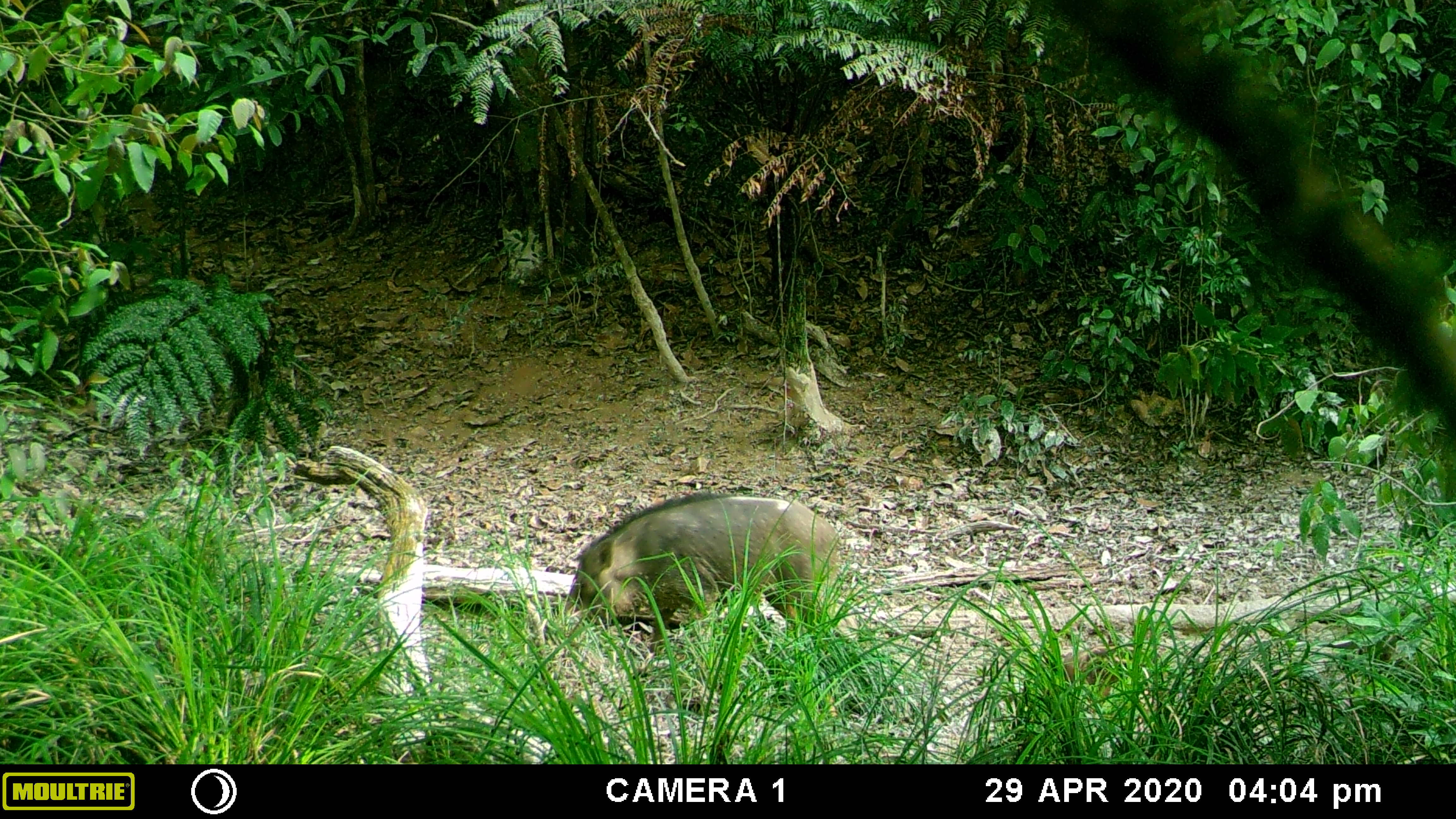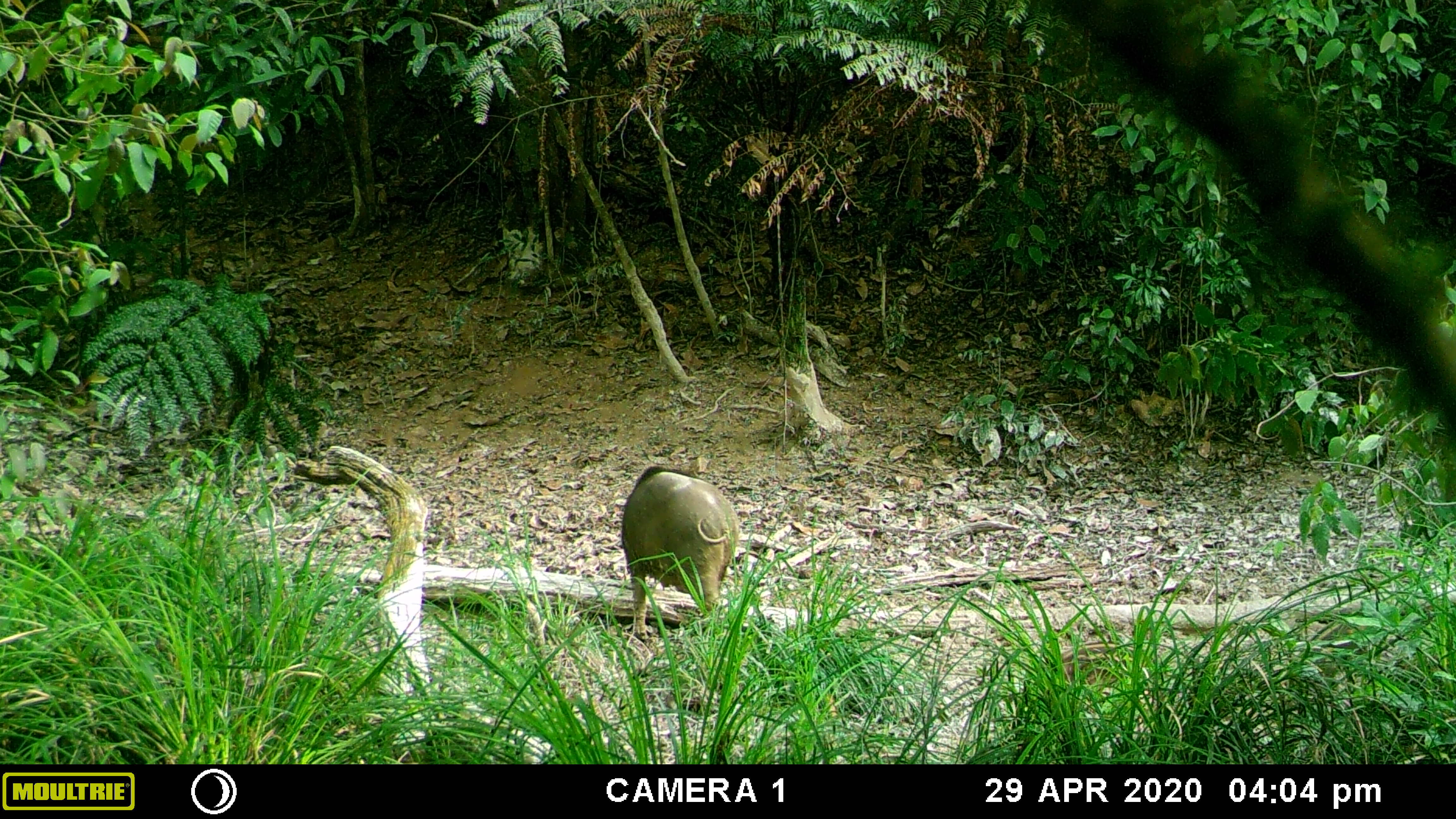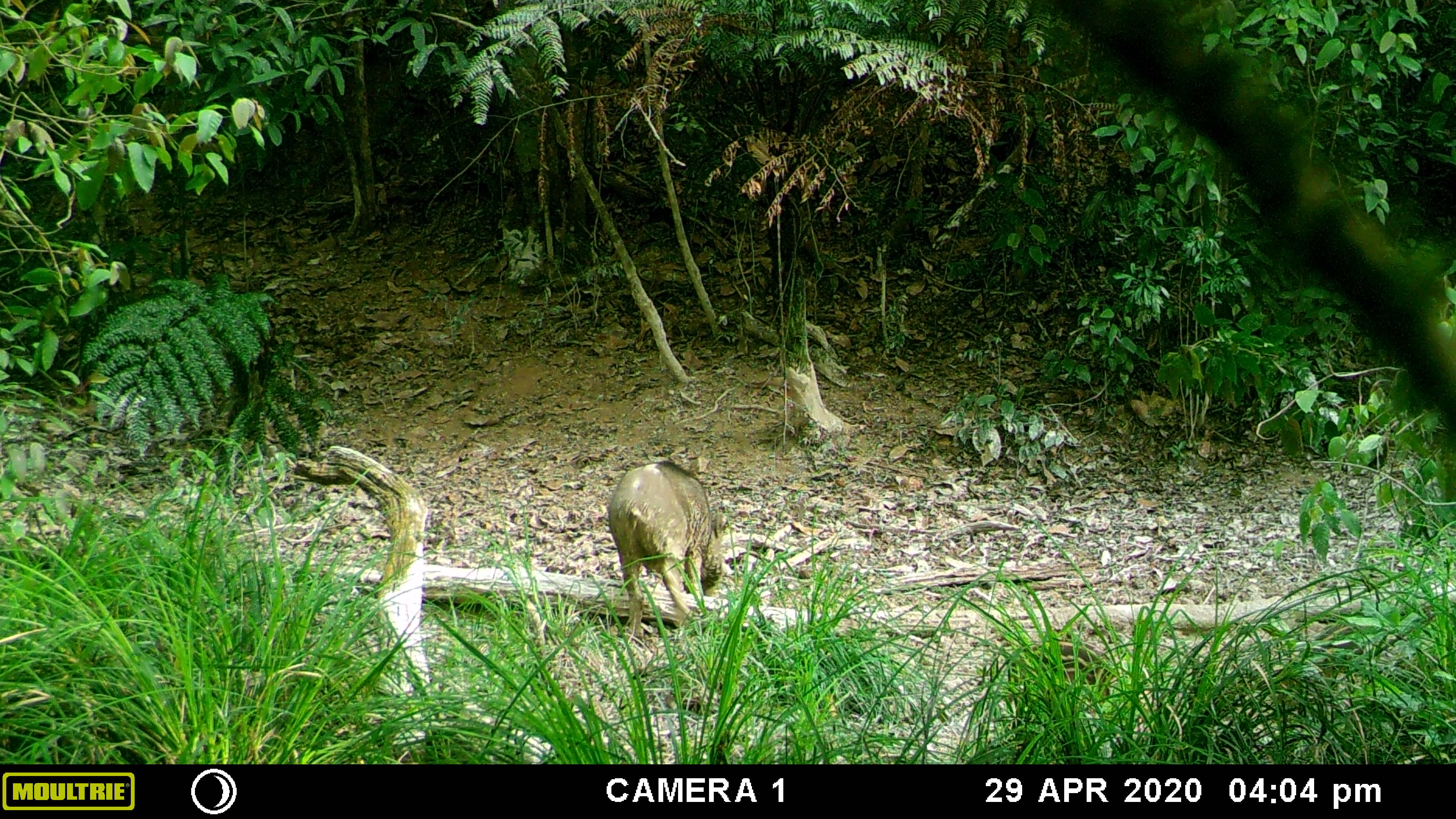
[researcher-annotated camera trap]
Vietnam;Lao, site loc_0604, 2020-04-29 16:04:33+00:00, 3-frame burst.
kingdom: Animalia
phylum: Chordata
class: Mammalia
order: Artiodactyla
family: Suidae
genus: Sus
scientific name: Sus scrofa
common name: eurasian wild pig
Eurasian wild pig (Sus scrofa). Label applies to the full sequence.